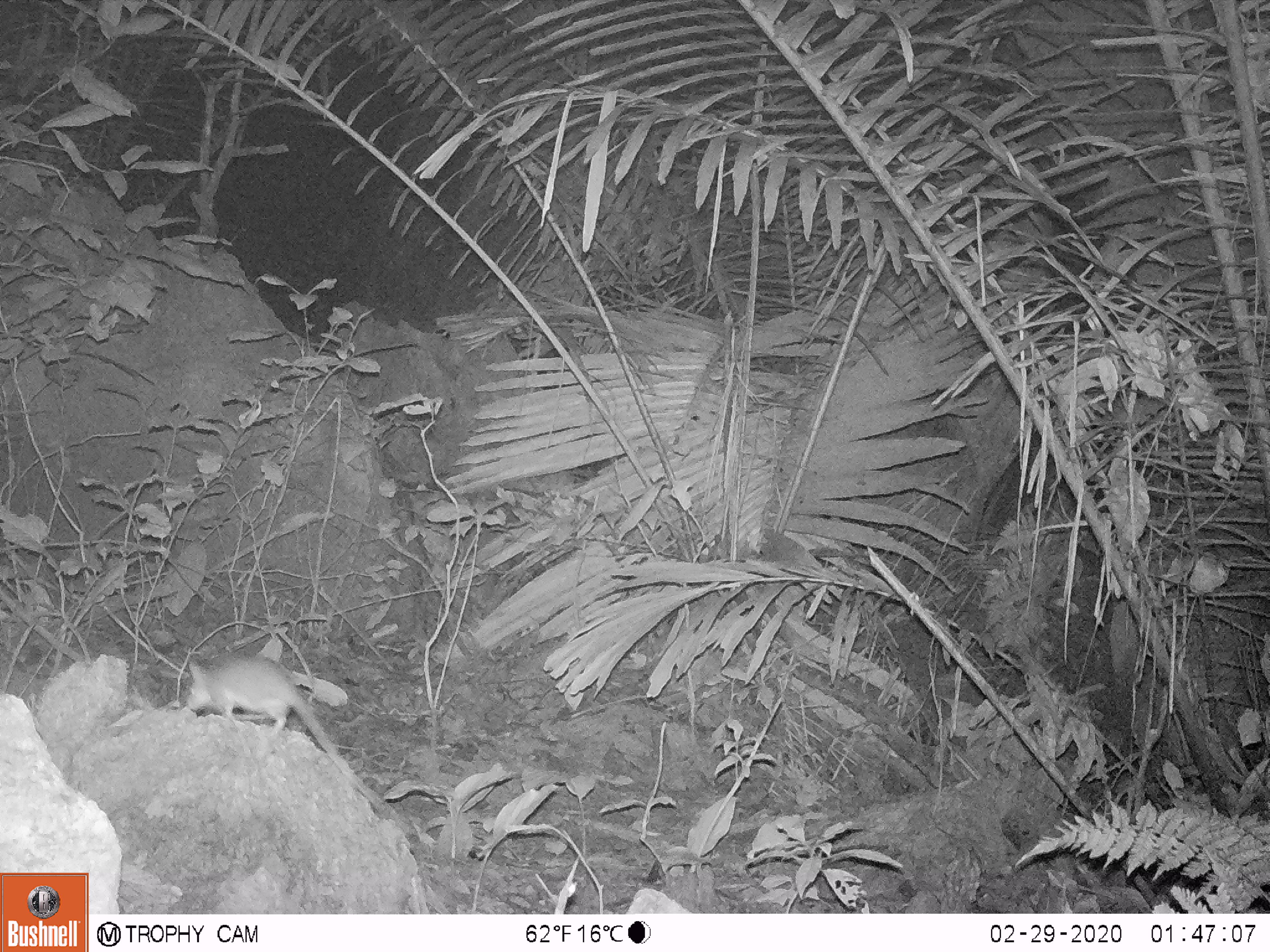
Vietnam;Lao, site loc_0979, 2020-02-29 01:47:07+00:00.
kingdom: Animalia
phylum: Chordata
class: Mammalia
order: Rodentia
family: Muridae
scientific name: Muridae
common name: old-world mice and rats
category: unidentified murid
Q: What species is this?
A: Unidentified murid (old-world mice and rats) (Muridae).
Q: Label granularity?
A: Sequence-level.